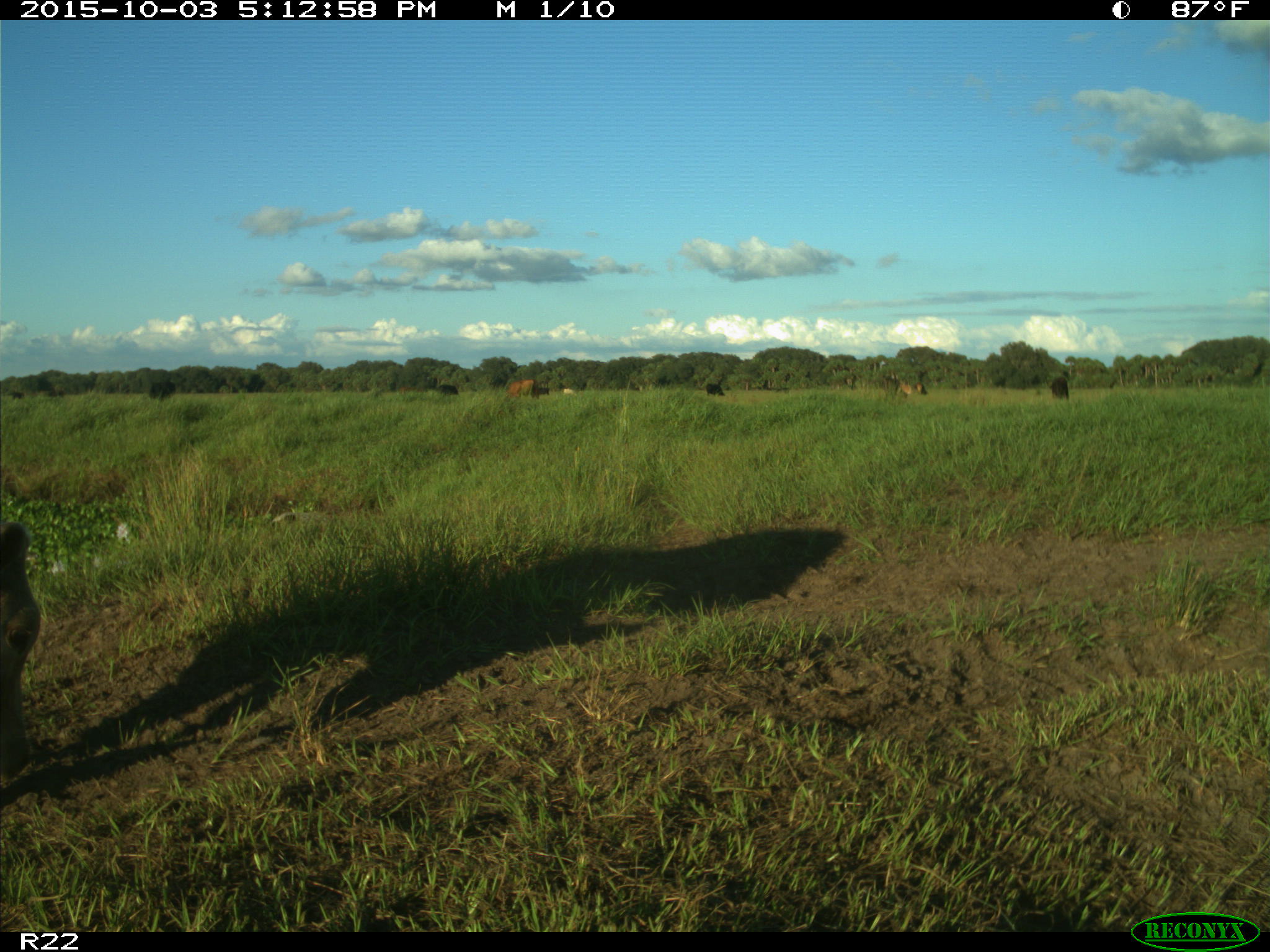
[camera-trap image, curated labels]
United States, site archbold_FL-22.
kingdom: Animalia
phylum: Chordata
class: Mammalia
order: Artiodactyla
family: Bovidae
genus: Bos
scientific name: Bos taurus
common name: domestic cow